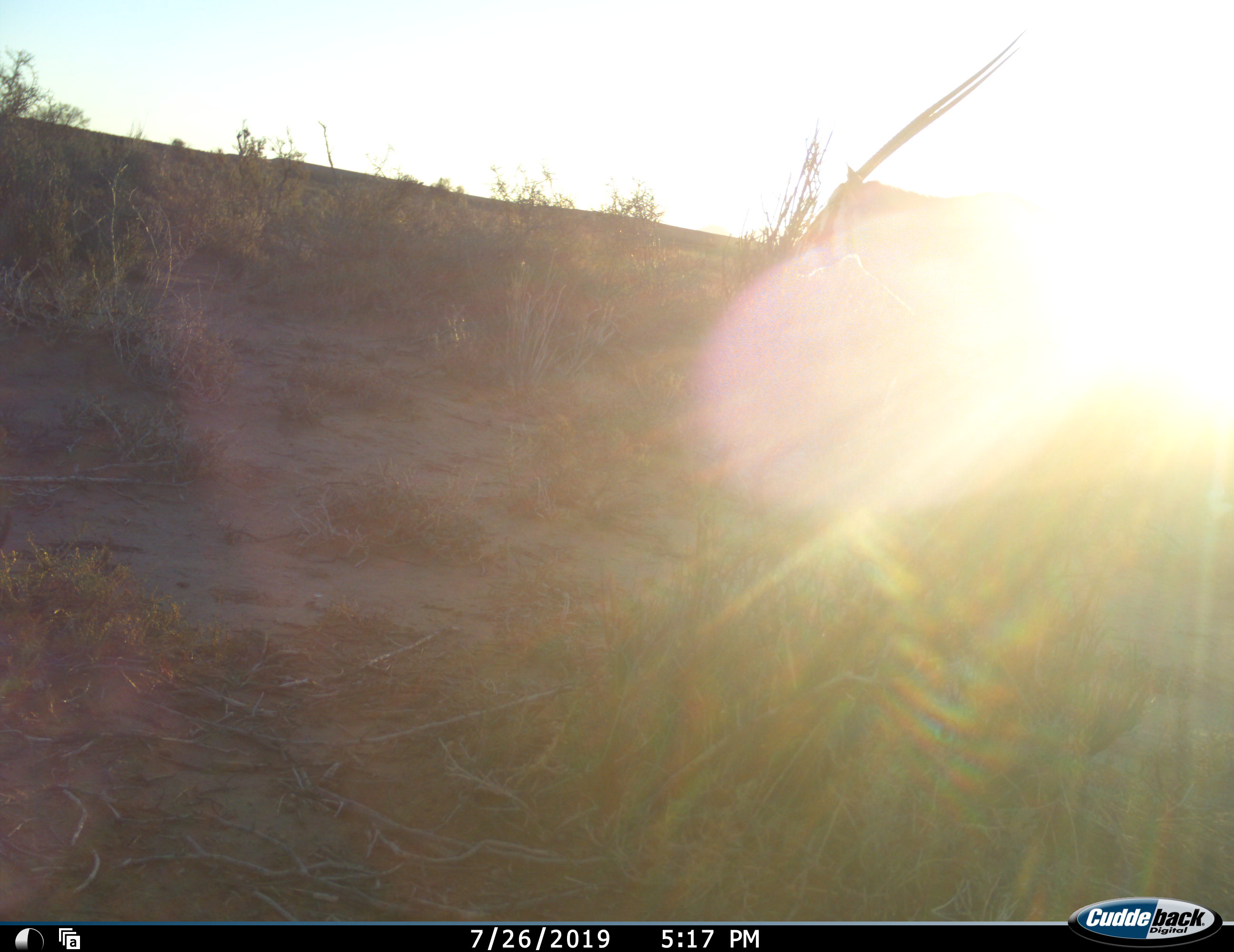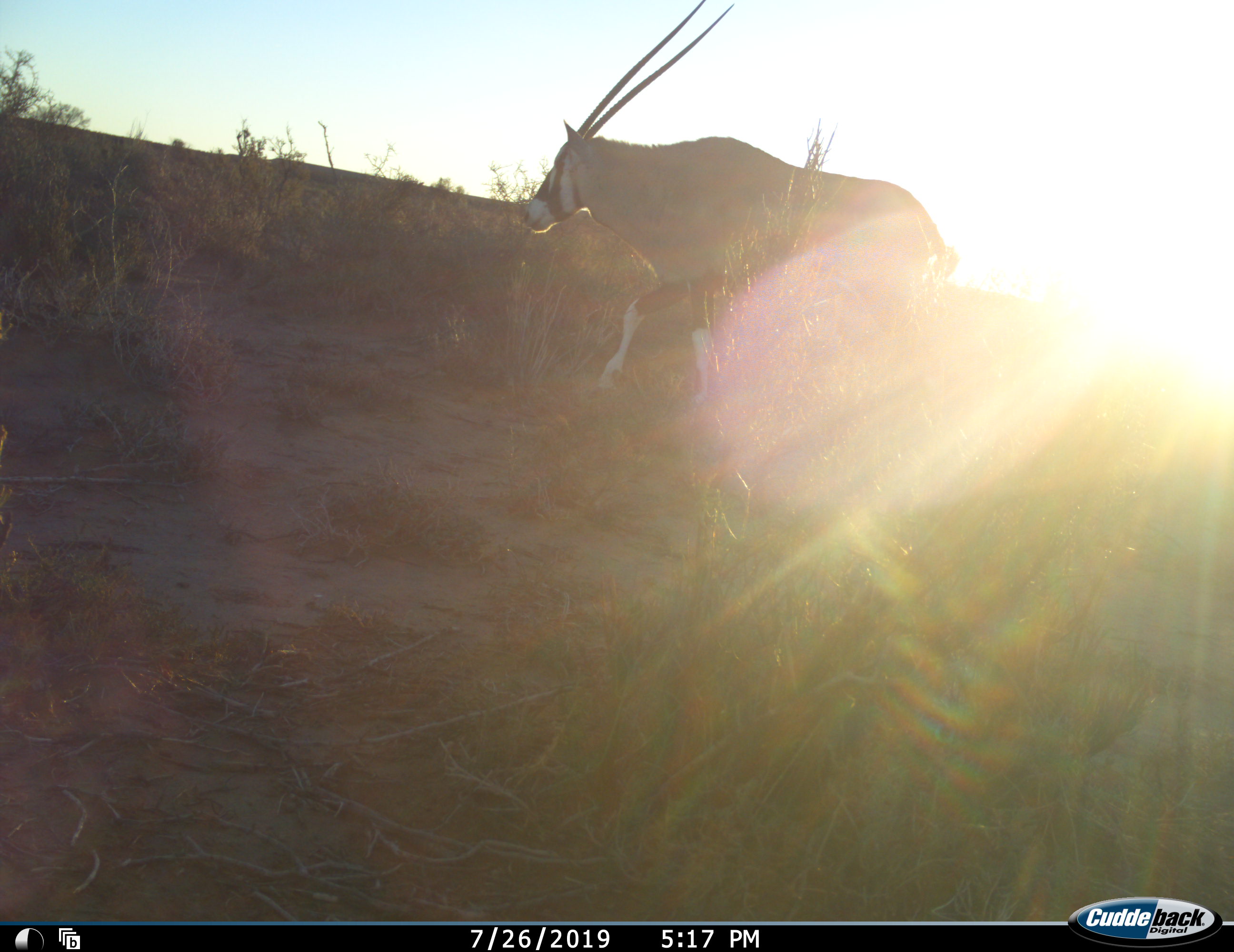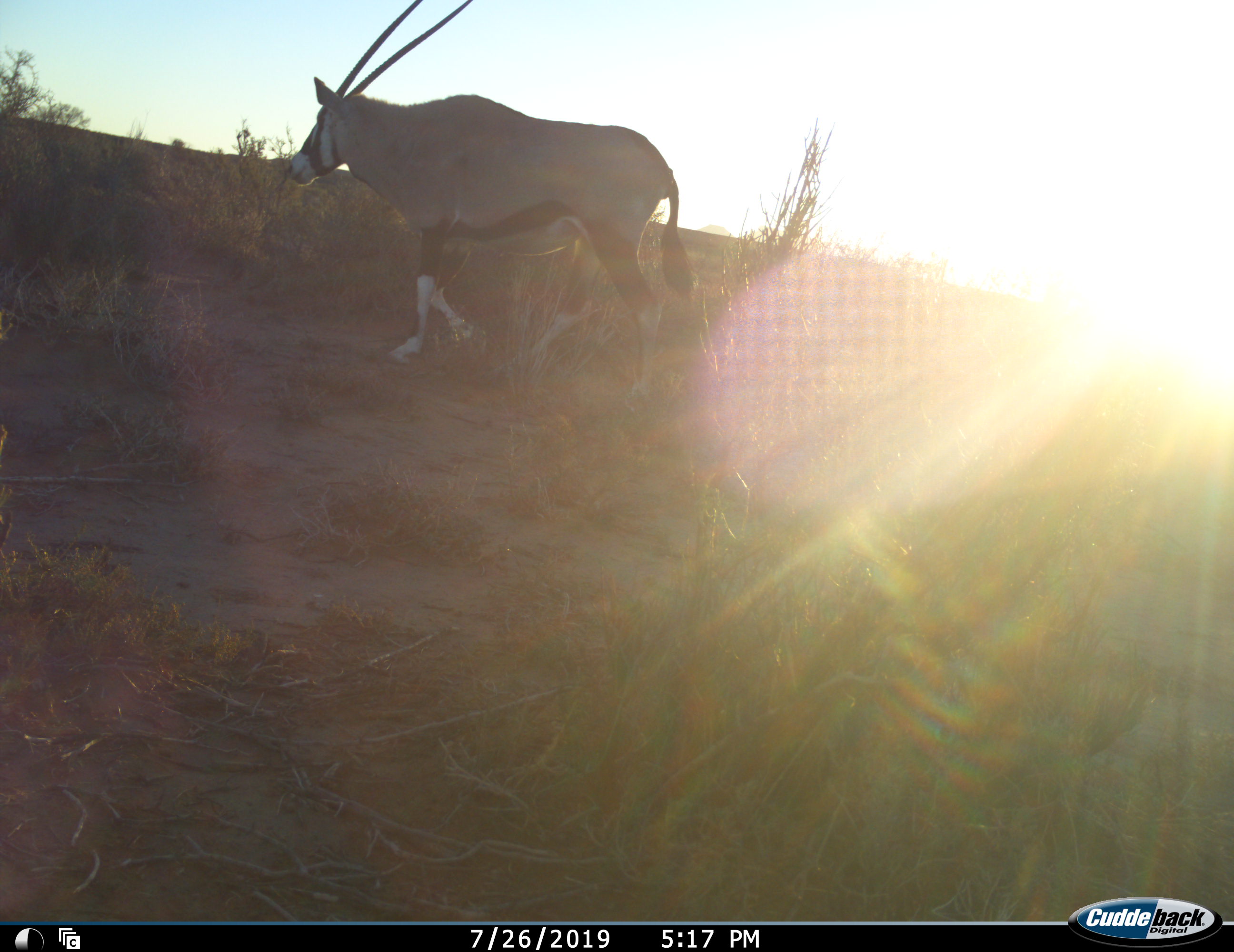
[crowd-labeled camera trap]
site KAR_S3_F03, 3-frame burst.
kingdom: Animalia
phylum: Chordata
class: Mammalia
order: Artiodactyla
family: Bovidae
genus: Oryx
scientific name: Oryx gazella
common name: gemsbok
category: oryx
Oryx (gemsbok) (Oryx gazella), count 1. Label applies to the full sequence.